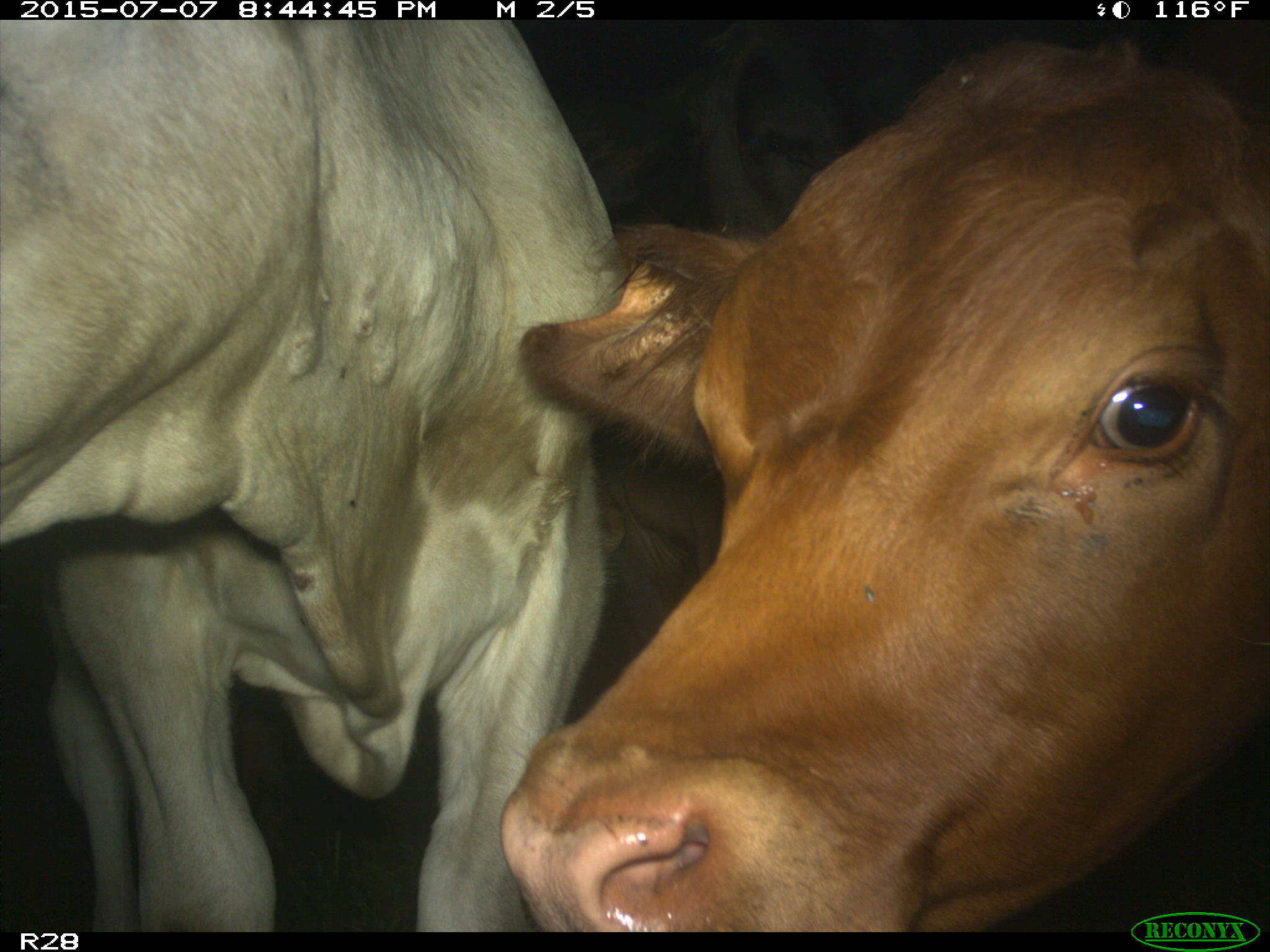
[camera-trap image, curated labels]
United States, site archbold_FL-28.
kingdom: Animalia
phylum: Chordata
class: Mammalia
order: Artiodactyla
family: Bovidae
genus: Bos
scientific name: Bos taurus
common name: domestic cow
Bos taurus (domestic cow).